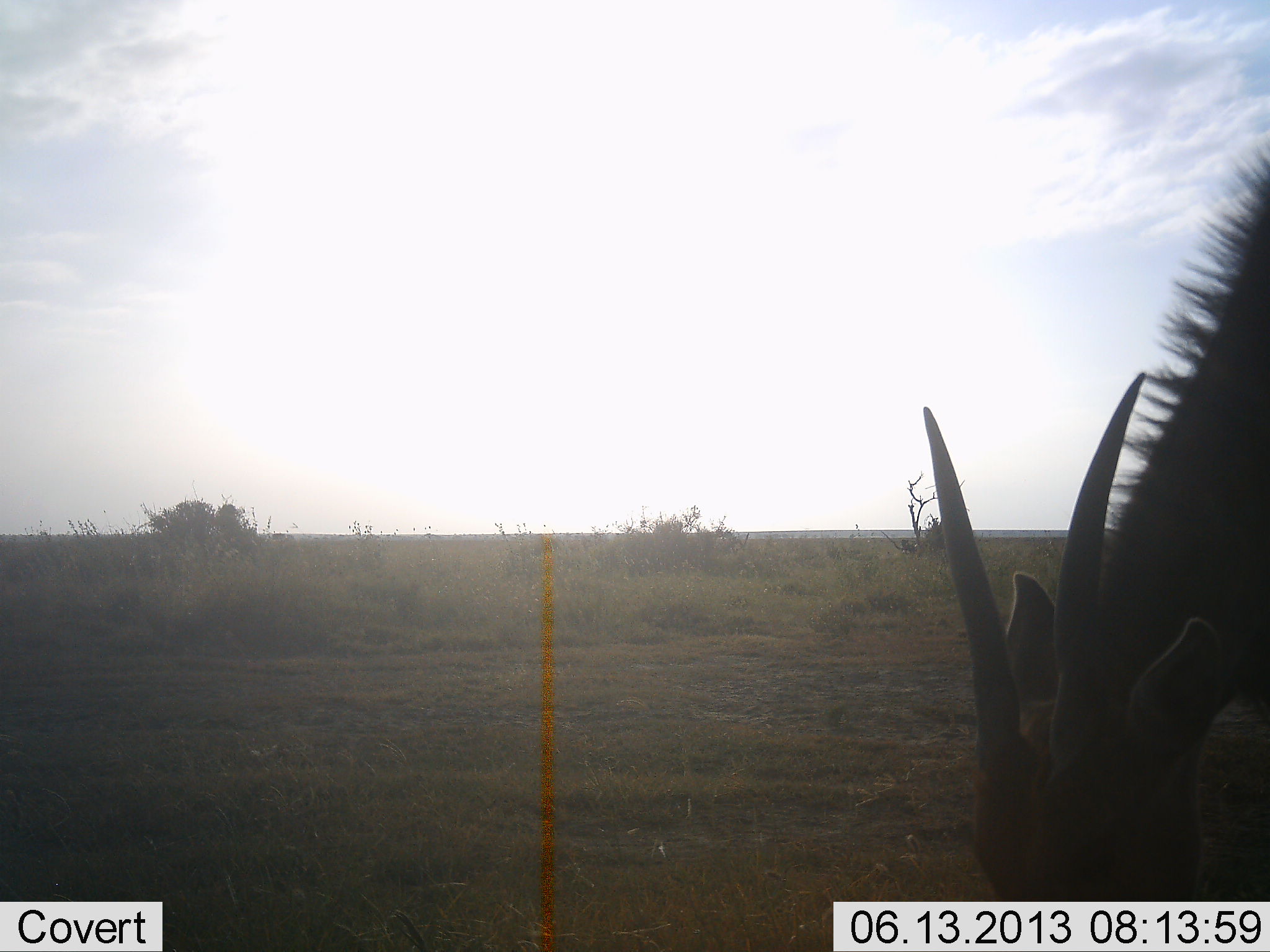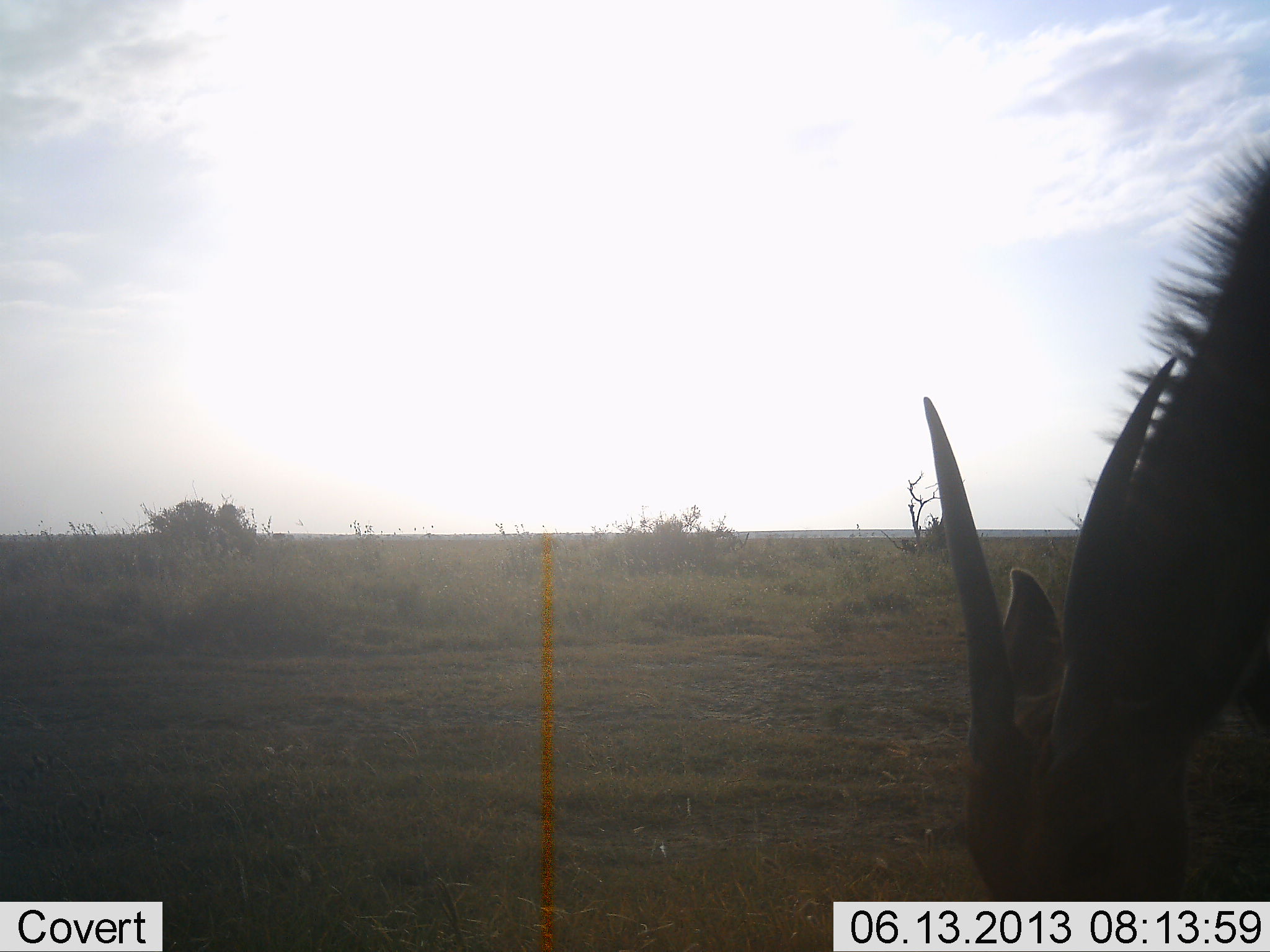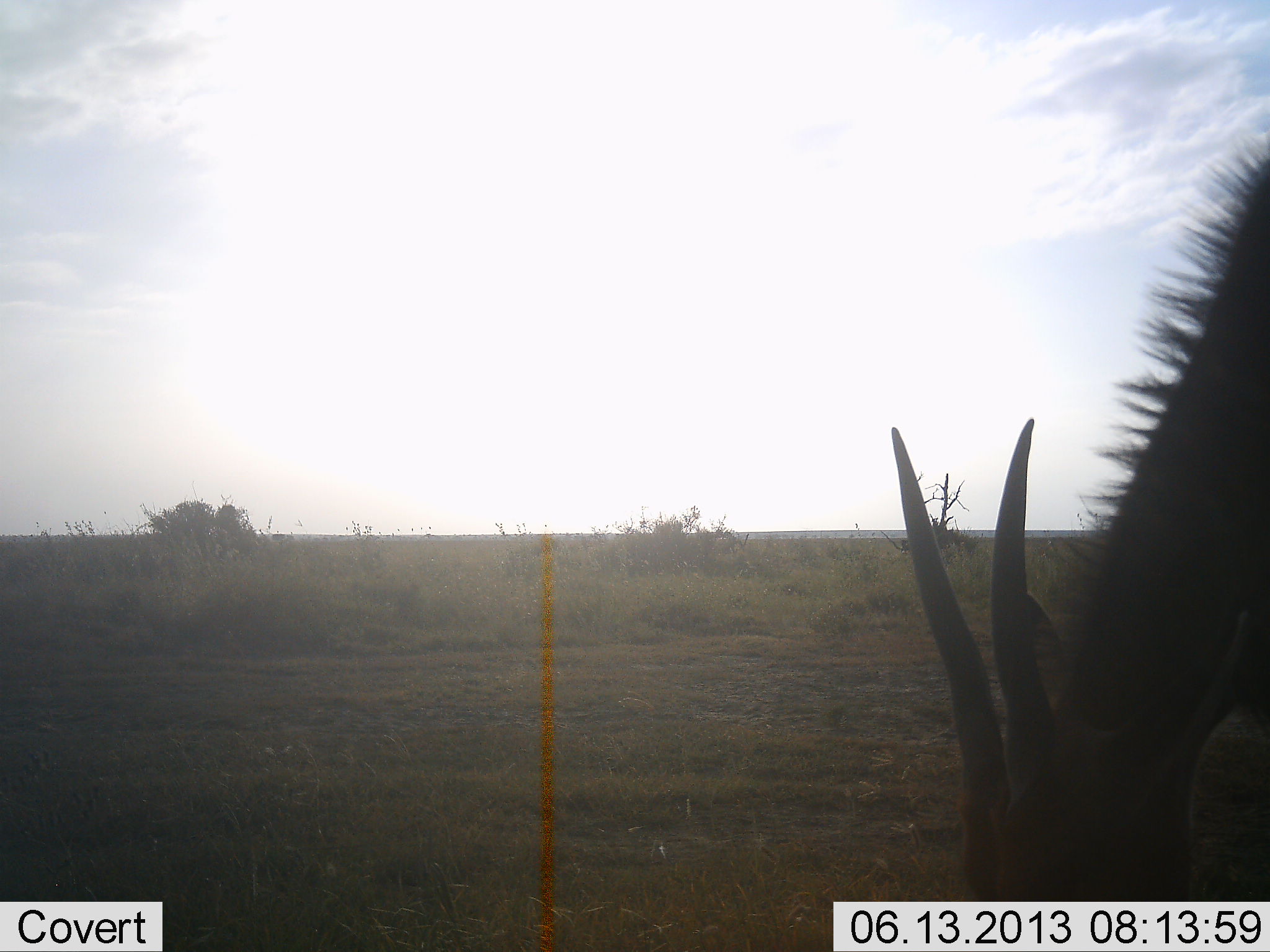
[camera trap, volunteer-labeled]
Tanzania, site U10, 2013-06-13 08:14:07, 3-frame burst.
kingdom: Animalia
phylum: Chordata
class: Mammalia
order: Artiodactyla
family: Bovidae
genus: Tragelaphus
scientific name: Tragelaphus oryx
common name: eland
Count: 1.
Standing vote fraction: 13%.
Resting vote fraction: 0%.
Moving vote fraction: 0%.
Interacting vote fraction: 0%.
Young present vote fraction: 0%.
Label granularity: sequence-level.